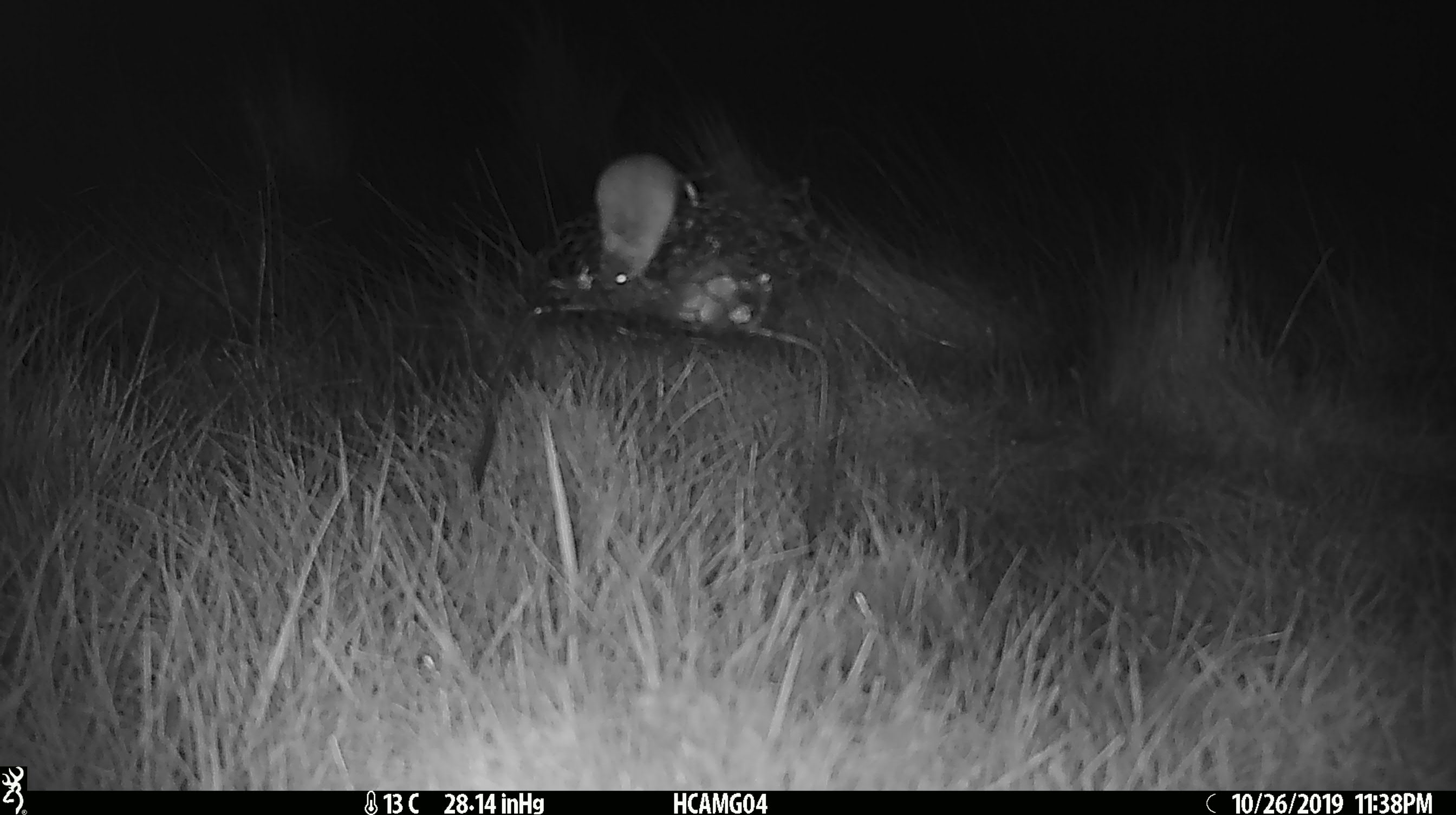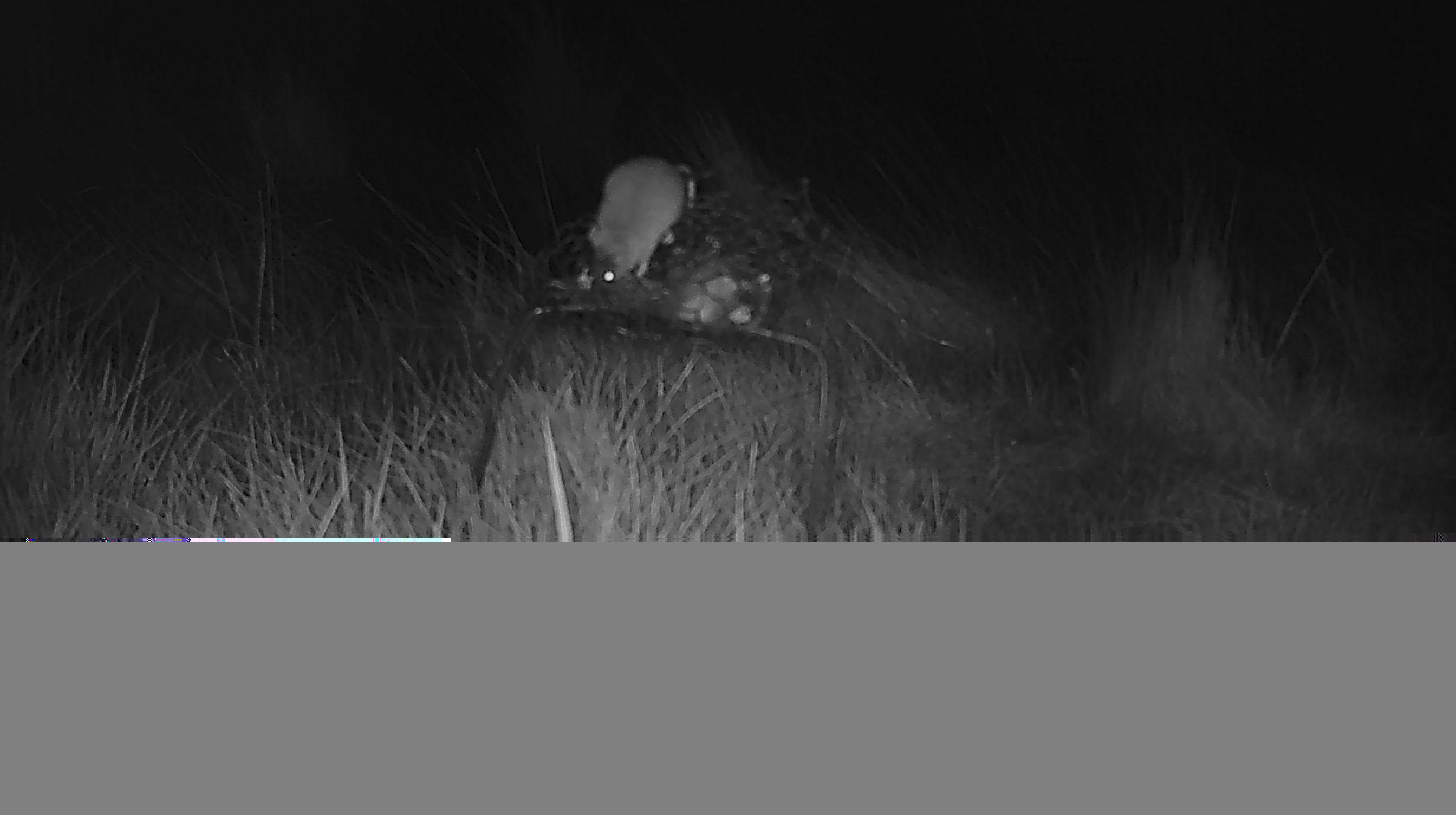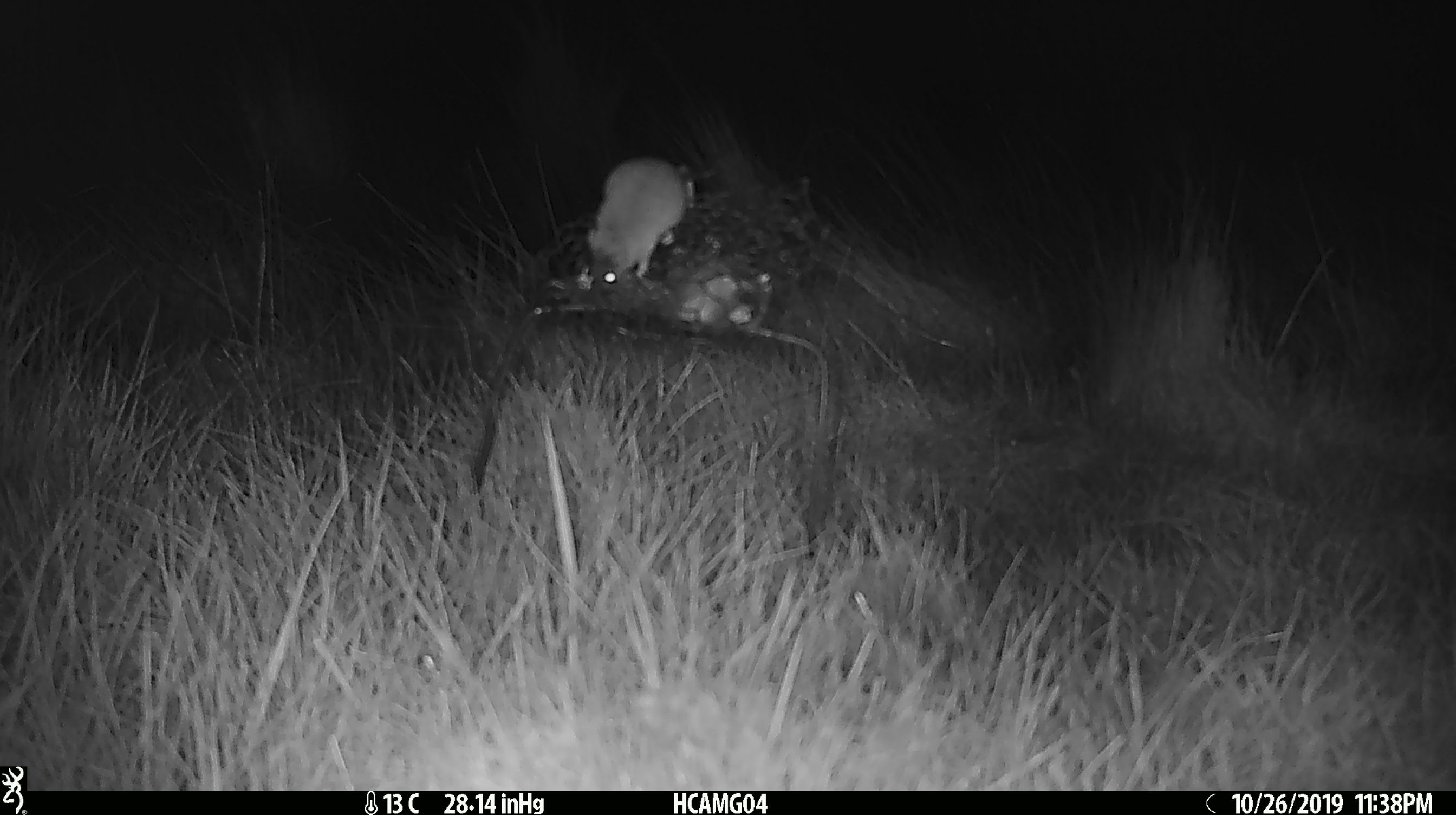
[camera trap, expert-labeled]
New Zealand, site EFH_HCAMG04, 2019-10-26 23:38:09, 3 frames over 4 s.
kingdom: Animalia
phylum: Chordata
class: Mammalia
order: Rodentia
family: Muridae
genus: Mus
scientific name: Mus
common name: mouse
Mouse (Mus).